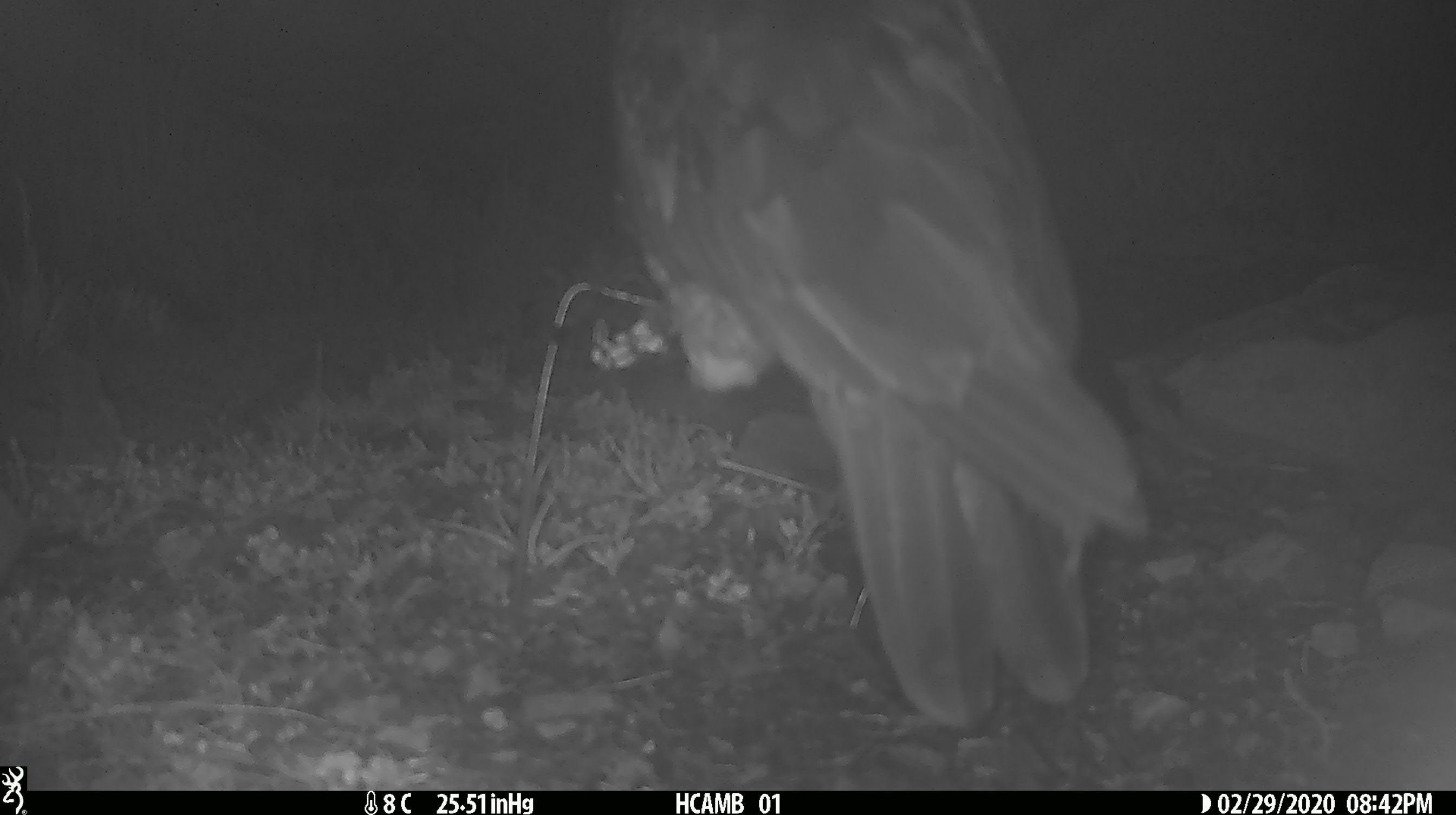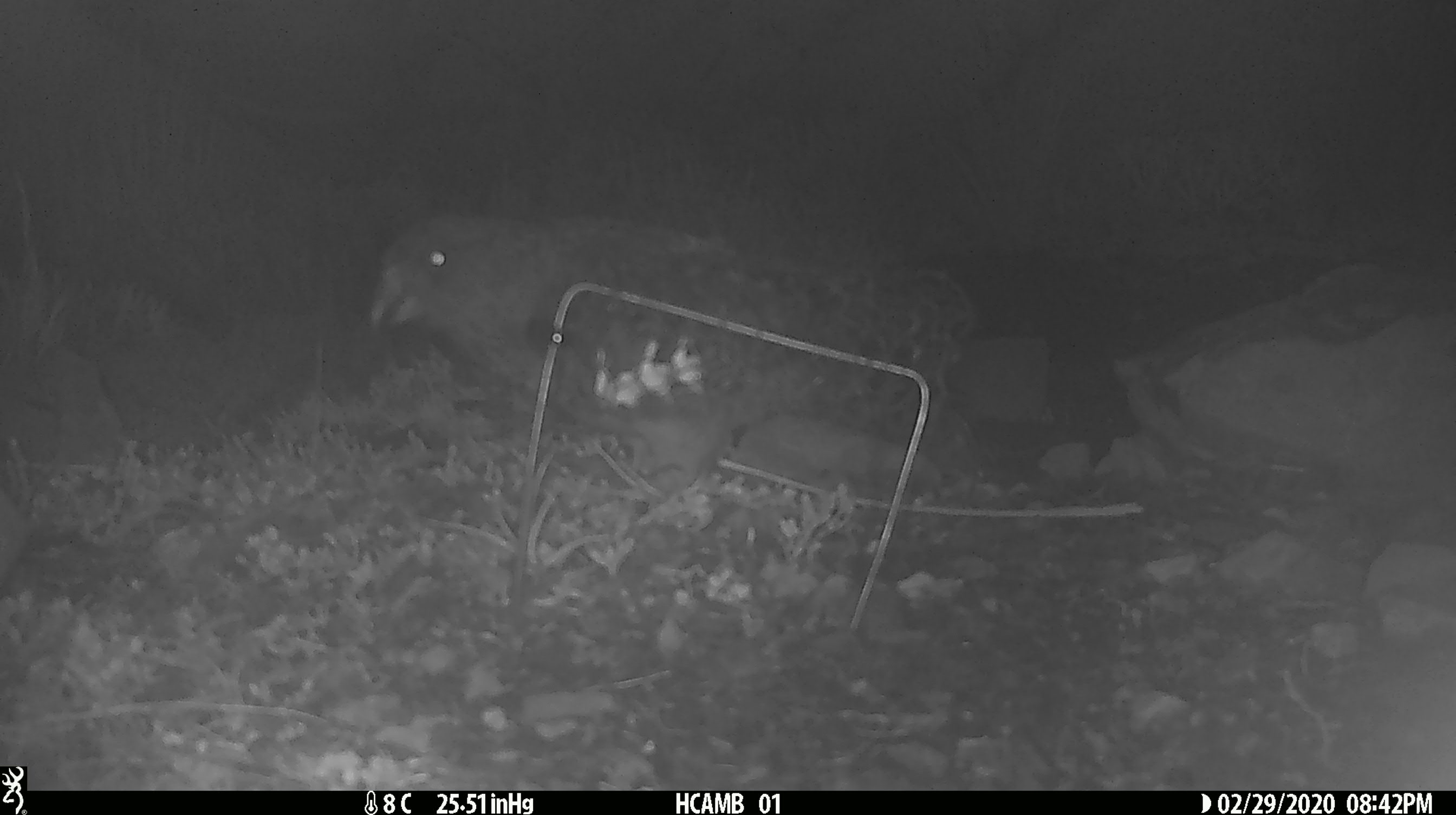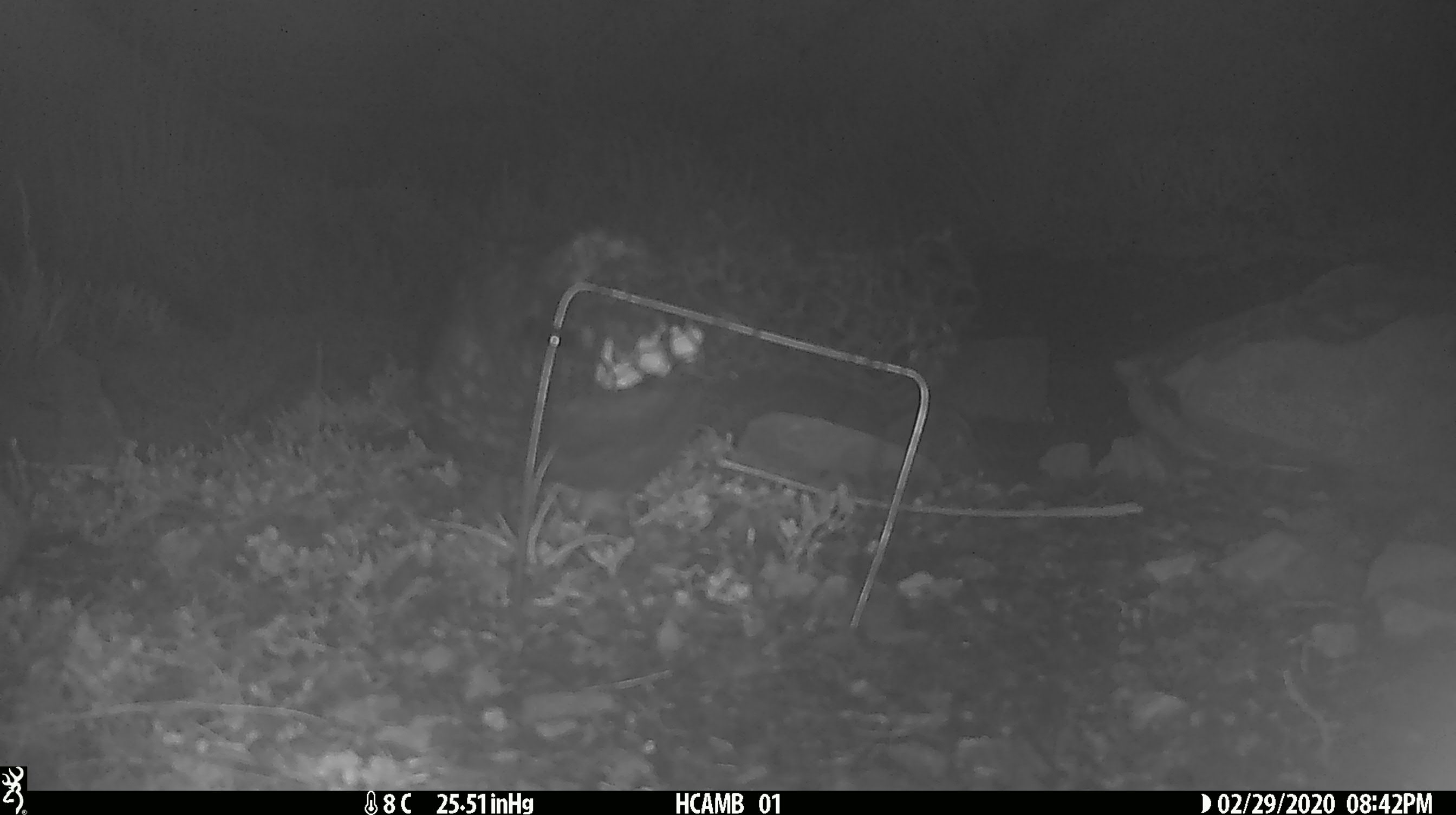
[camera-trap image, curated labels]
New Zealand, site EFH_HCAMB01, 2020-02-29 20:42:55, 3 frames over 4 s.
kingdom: Animalia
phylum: Chordata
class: Aves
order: Psittaciformes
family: Strigopidae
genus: Nestor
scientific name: Nestor notabilis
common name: kea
Kea (Nestor notabilis).